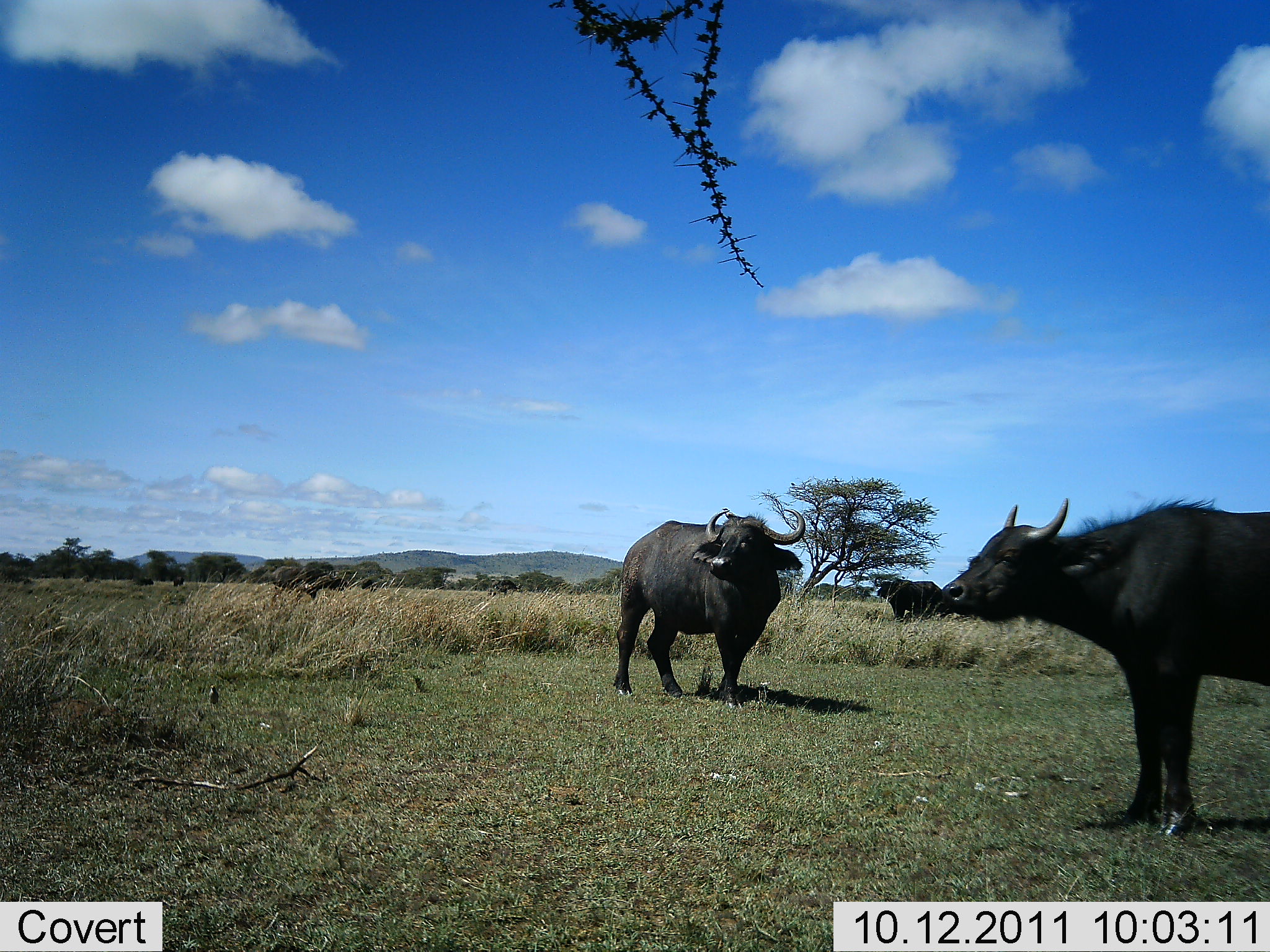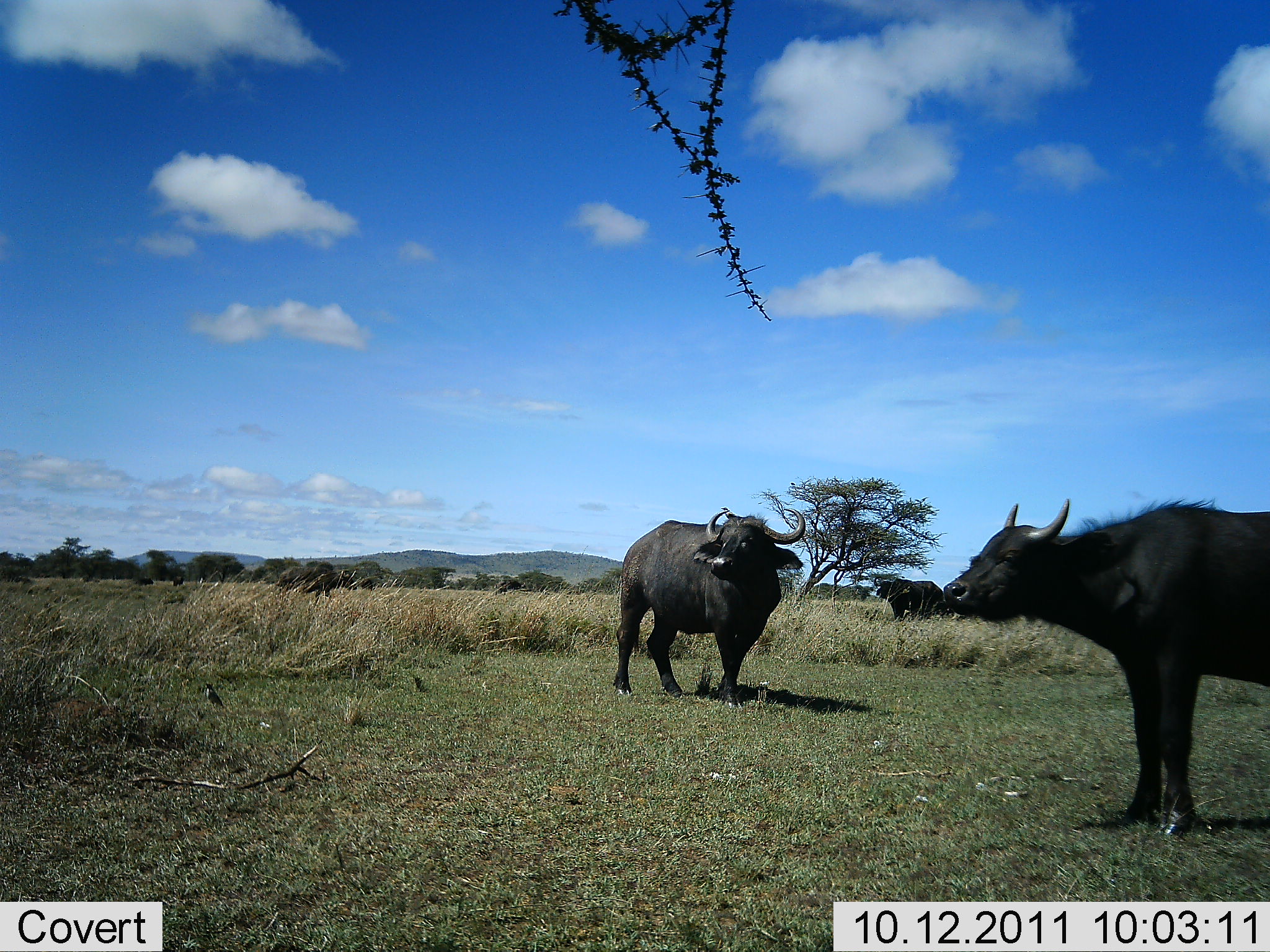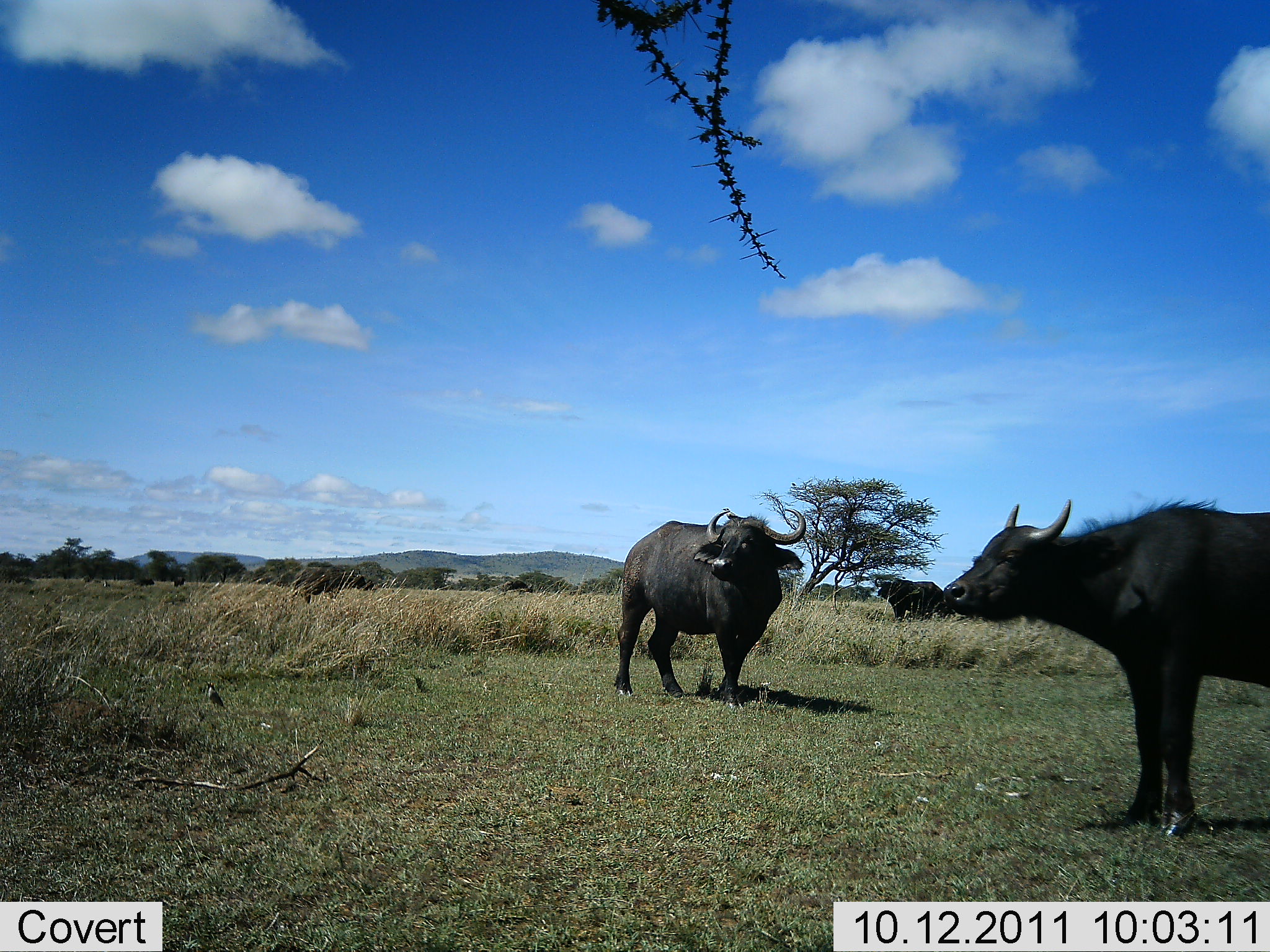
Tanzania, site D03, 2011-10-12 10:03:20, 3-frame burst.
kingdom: Animalia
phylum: Chordata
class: Mammalia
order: Artiodactyla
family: Bovidae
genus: Syncerus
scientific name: Syncerus caffer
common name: cape buffalo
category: buffalo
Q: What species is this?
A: Buffalo (cape buffalo) (Syncerus caffer).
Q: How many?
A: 3.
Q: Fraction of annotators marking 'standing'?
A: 100%.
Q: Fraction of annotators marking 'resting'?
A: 0%.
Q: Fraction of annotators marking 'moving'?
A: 6%.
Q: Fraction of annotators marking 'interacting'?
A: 0%.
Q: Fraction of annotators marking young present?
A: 6%.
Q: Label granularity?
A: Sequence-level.